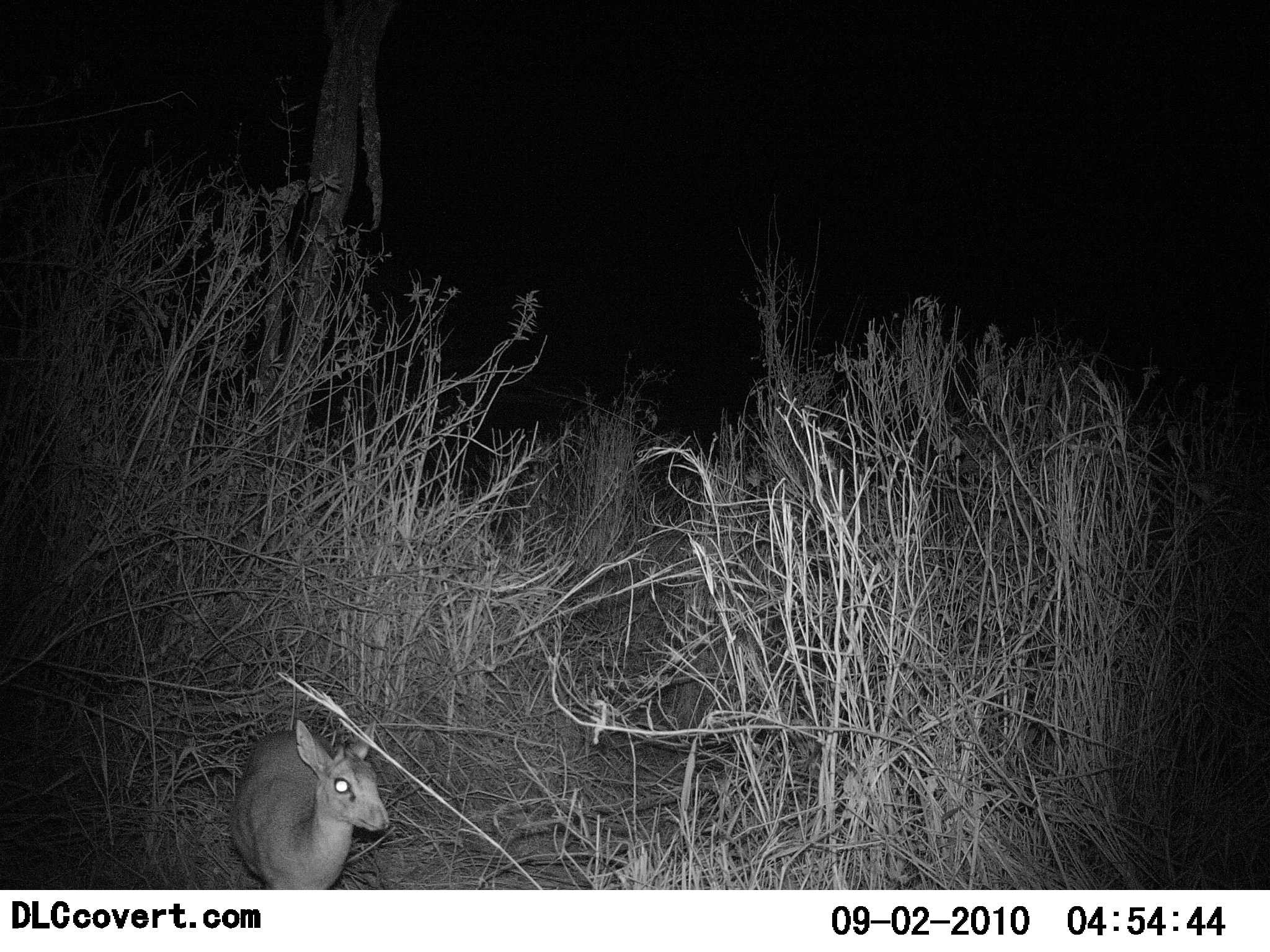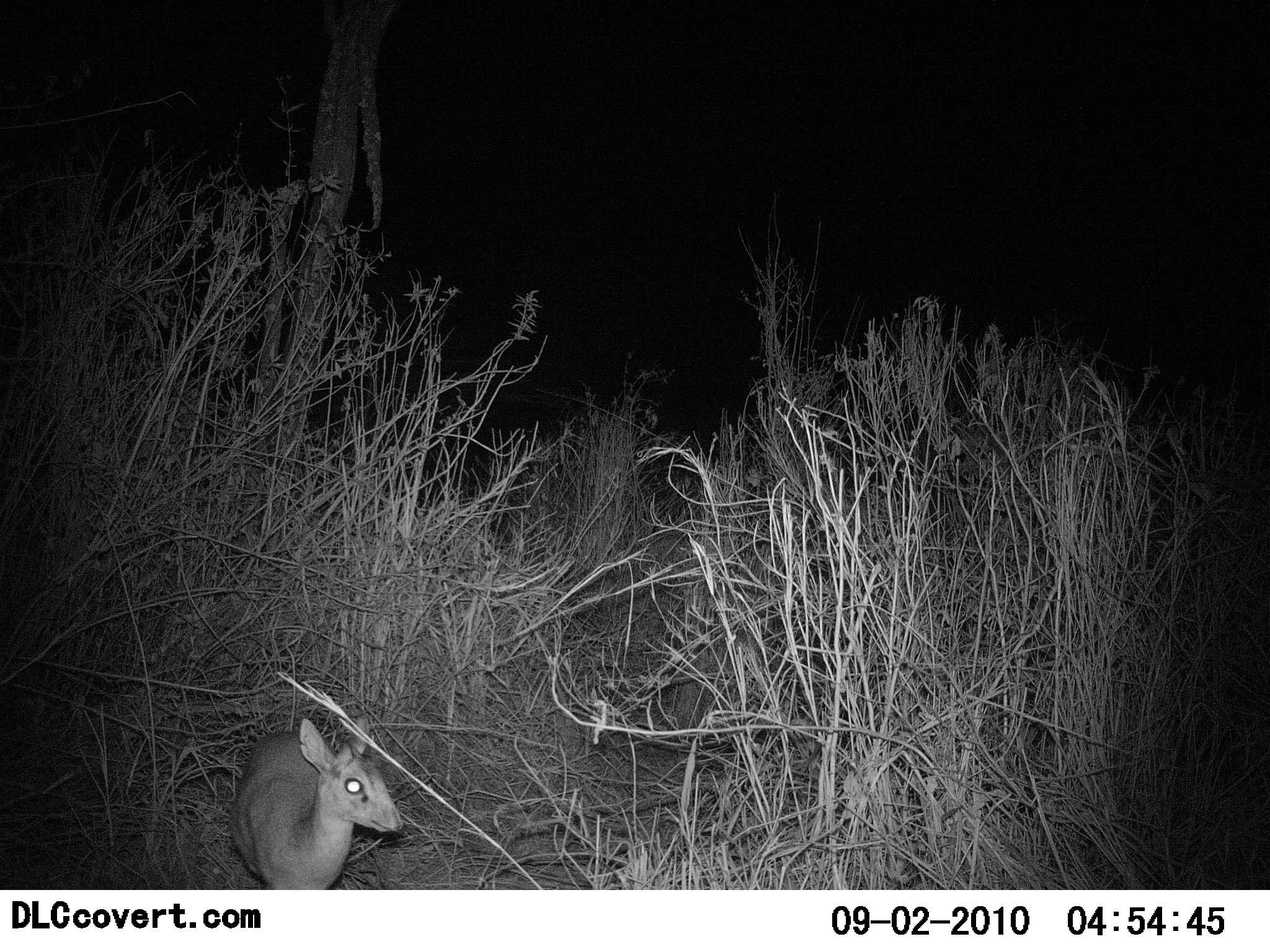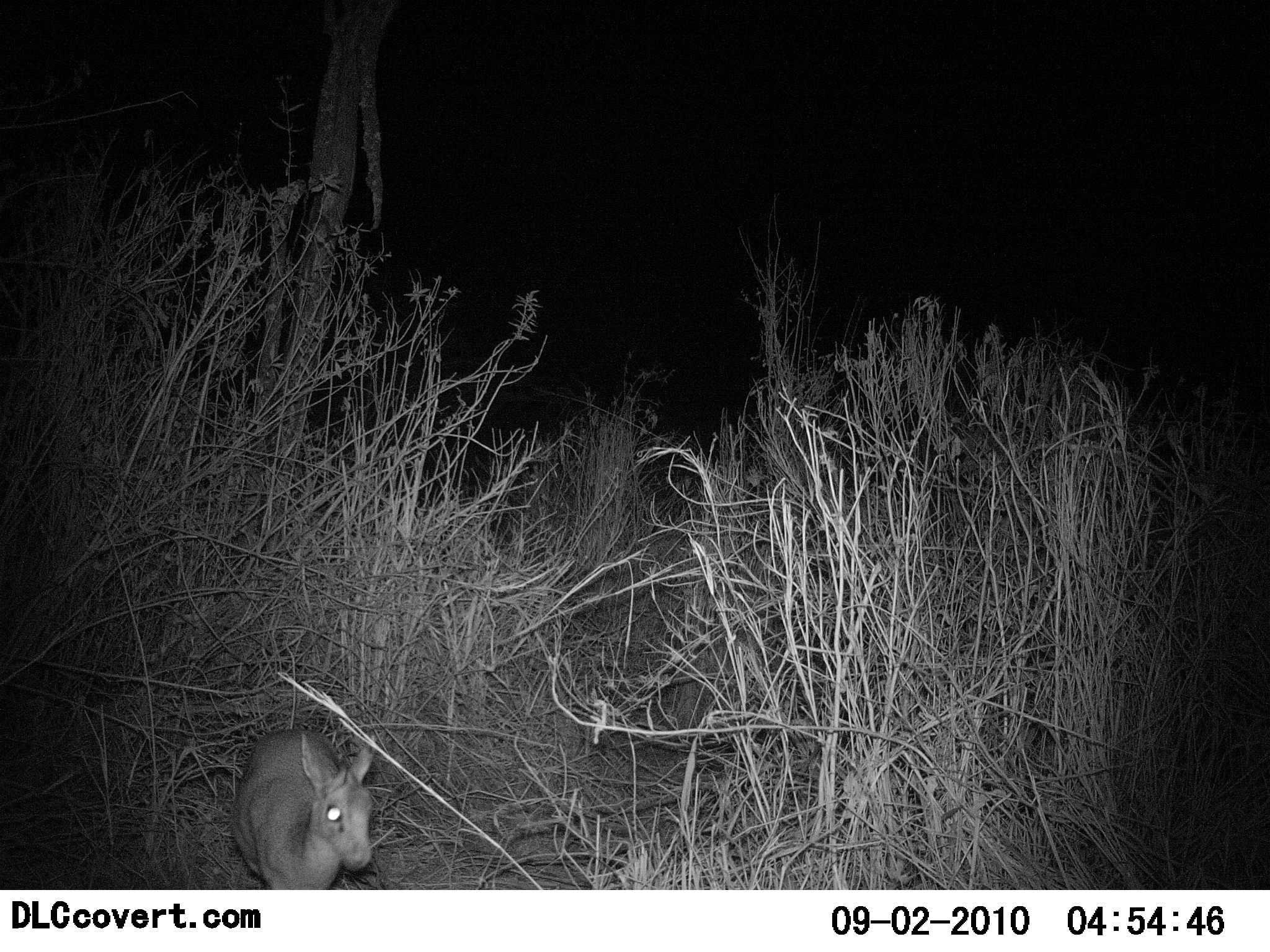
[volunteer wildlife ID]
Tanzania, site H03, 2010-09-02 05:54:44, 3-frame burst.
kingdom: Animalia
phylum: Chordata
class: Mammalia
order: Artiodactyla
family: Bovidae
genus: Madoqua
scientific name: Madoqua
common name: dikdik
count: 1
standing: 91%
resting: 0%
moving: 9%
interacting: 0%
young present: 0%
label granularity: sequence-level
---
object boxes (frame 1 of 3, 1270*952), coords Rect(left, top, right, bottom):
animal: Rect(230, 717, 392, 889)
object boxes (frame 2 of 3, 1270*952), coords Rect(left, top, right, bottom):
animal: Rect(233, 713, 405, 890)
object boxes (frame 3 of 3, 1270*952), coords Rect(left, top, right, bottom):
animal: Rect(228, 725, 378, 891)